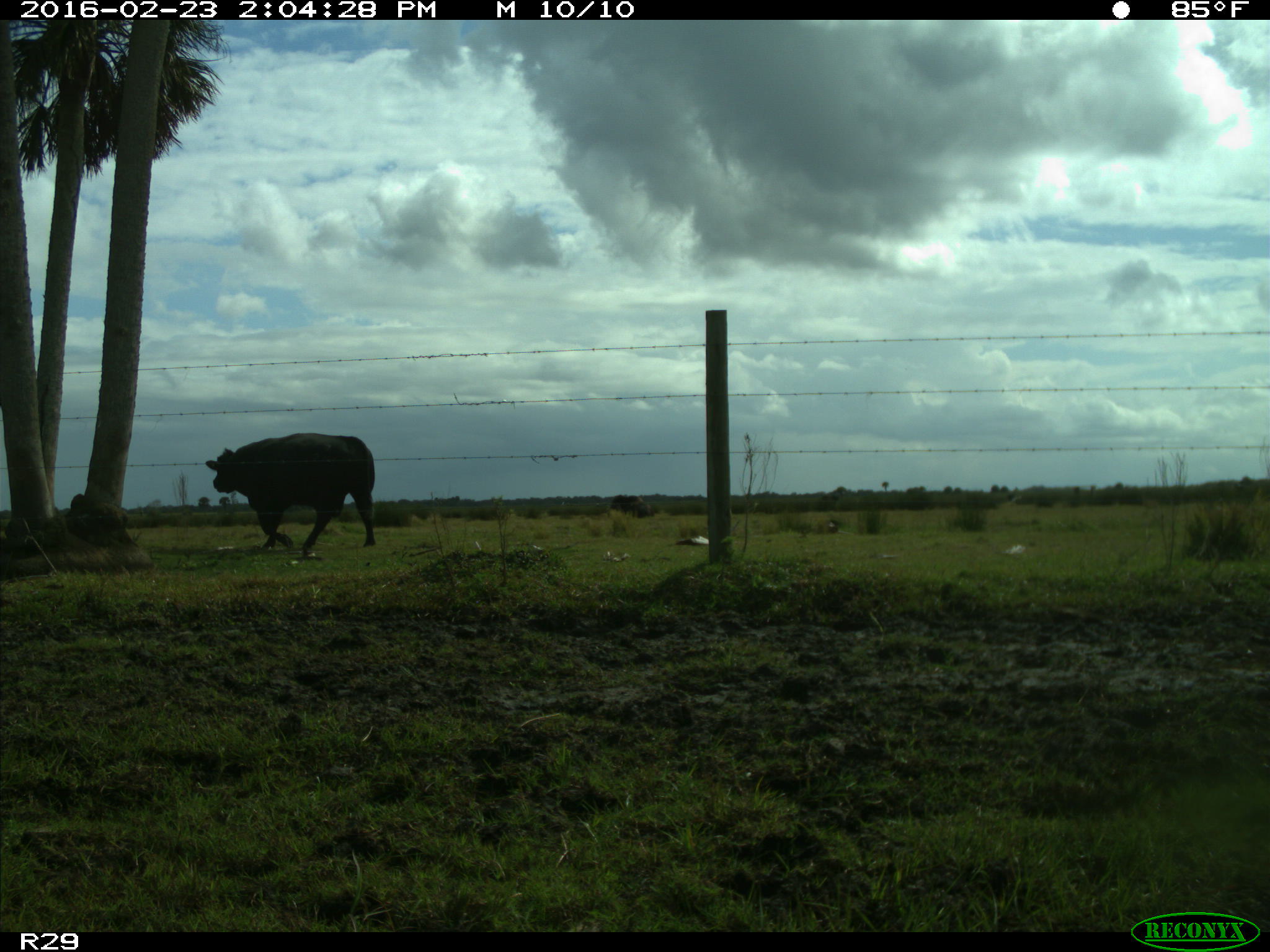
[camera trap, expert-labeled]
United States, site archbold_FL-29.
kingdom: Animalia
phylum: Chordata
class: Mammalia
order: Artiodactyla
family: Bovidae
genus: Bos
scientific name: Bos taurus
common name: domestic cow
Bos taurus (domestic cow).